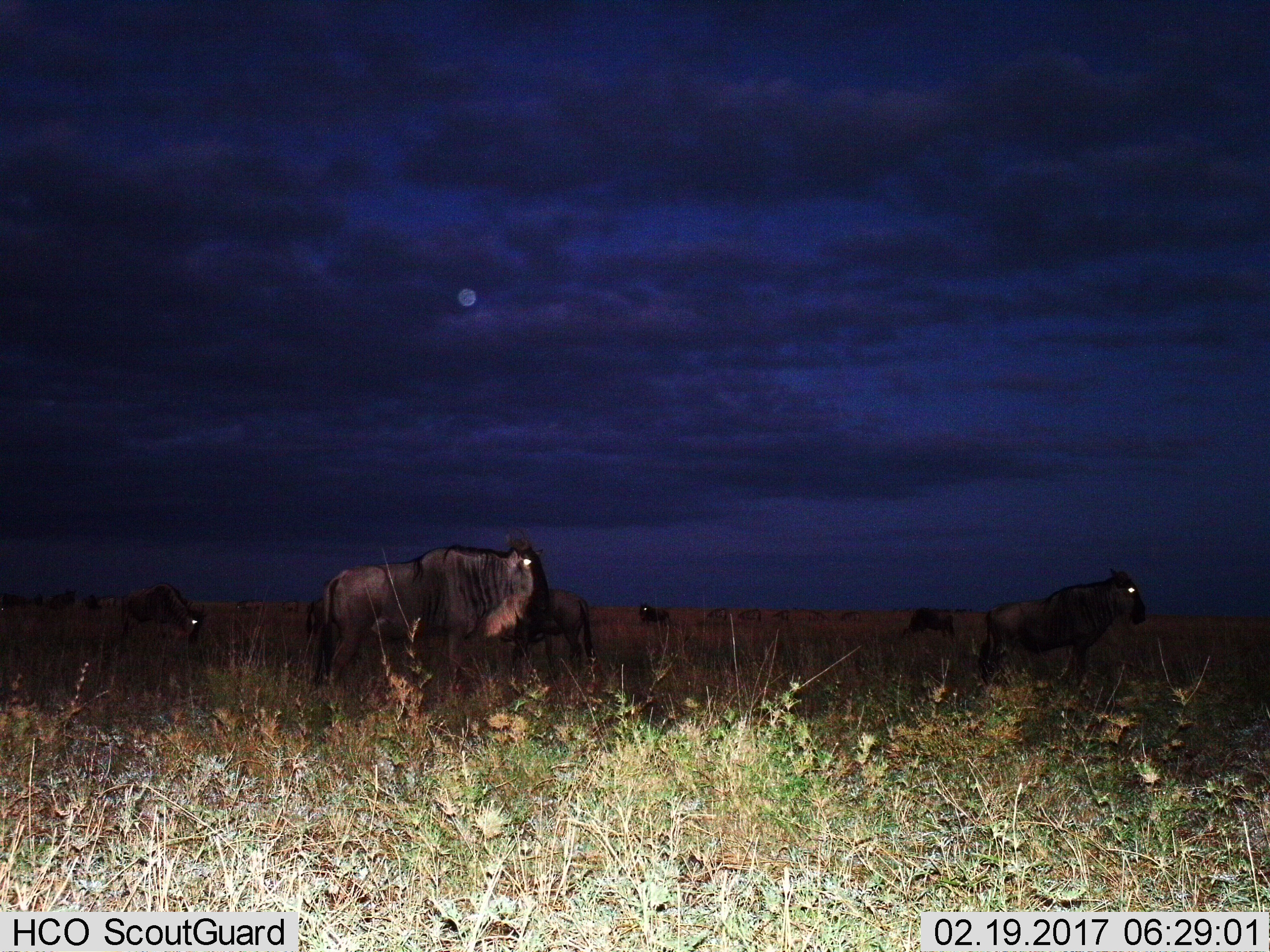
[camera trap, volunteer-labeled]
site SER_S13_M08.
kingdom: Animalia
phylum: Chordata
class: Mammalia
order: Artiodactyla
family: Bovidae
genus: Connochaetes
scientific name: Connochaetes taurinus taurinus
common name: blue wildebeest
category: wildebeestblue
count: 11-50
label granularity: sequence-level